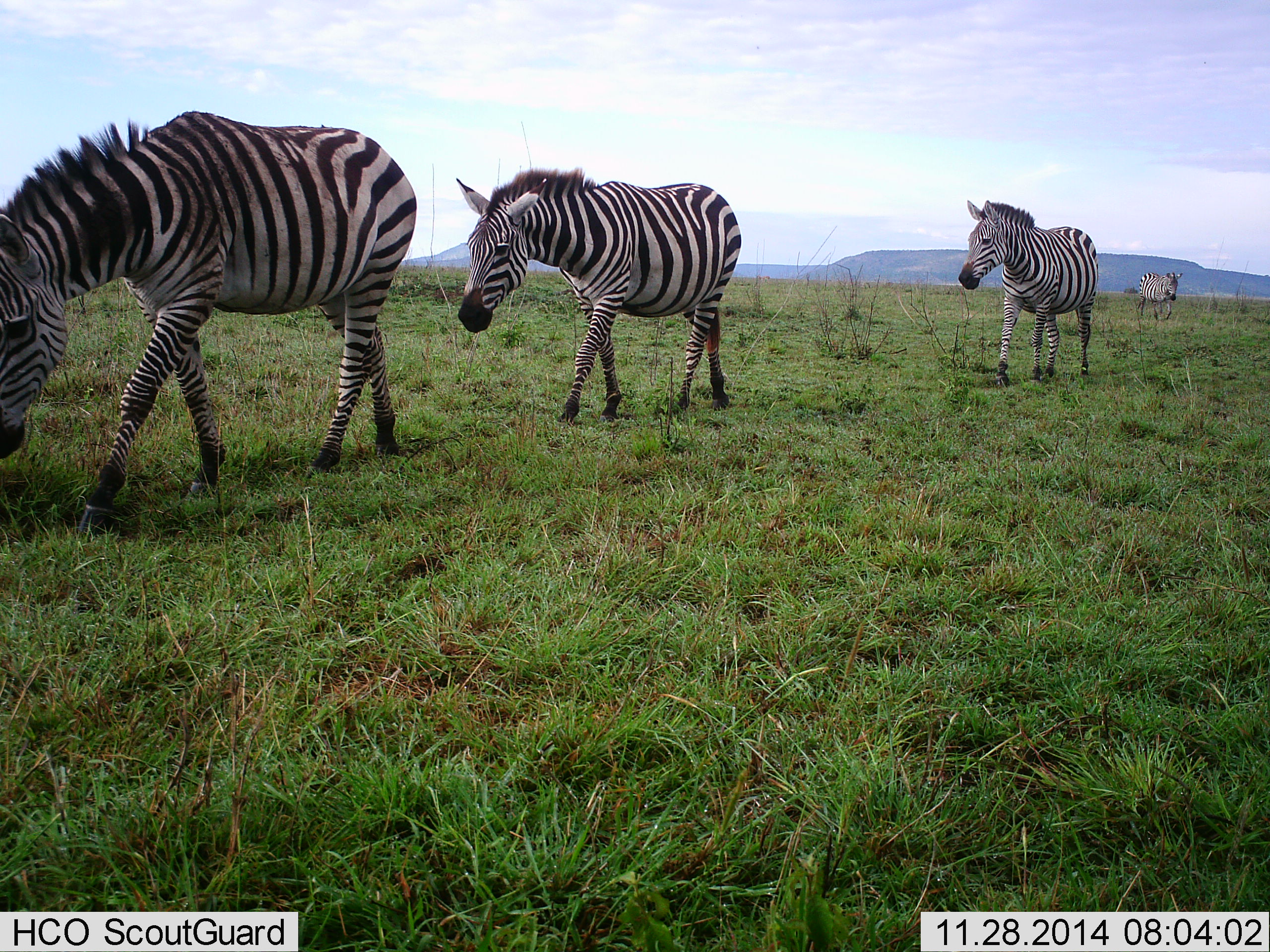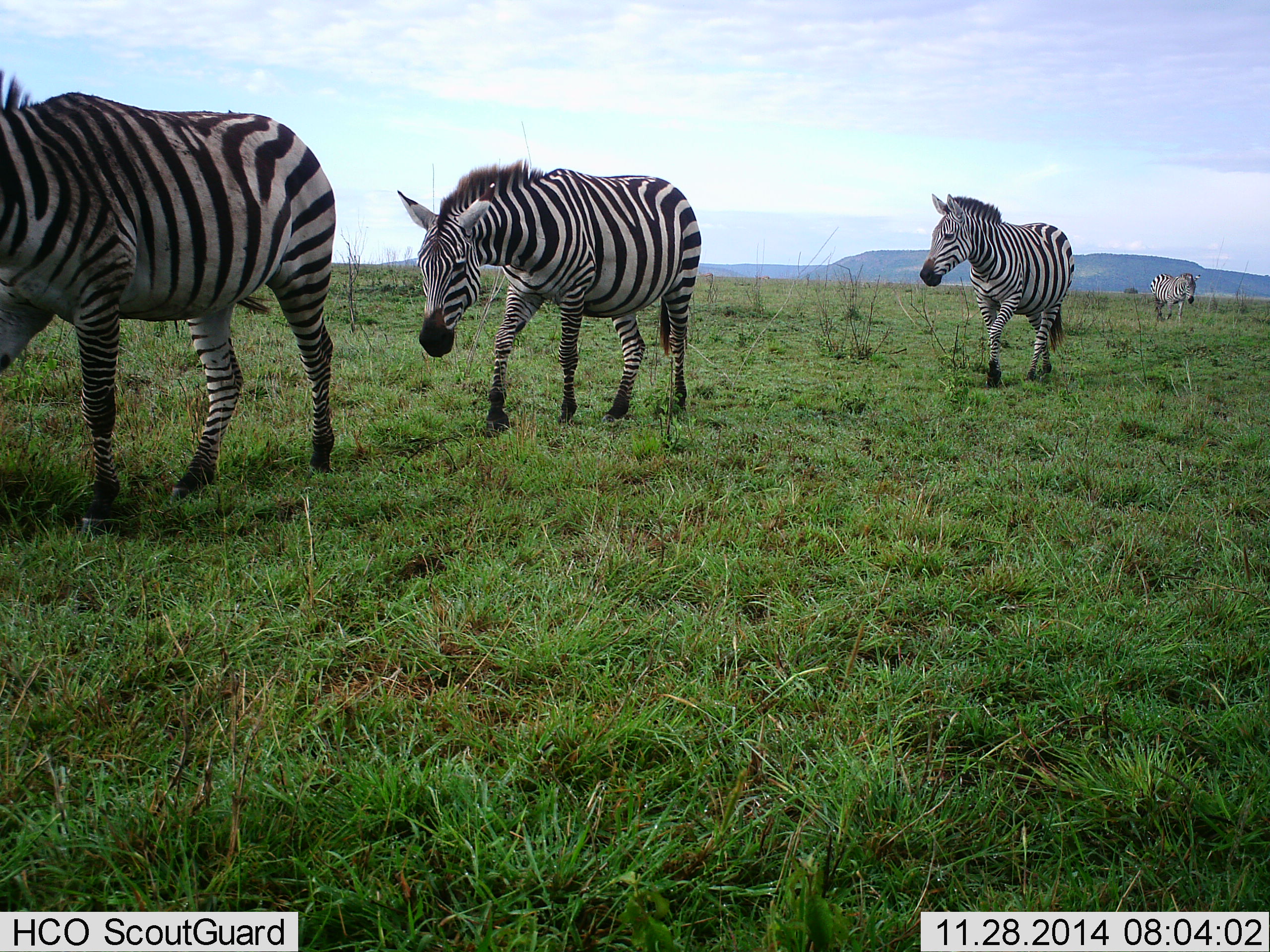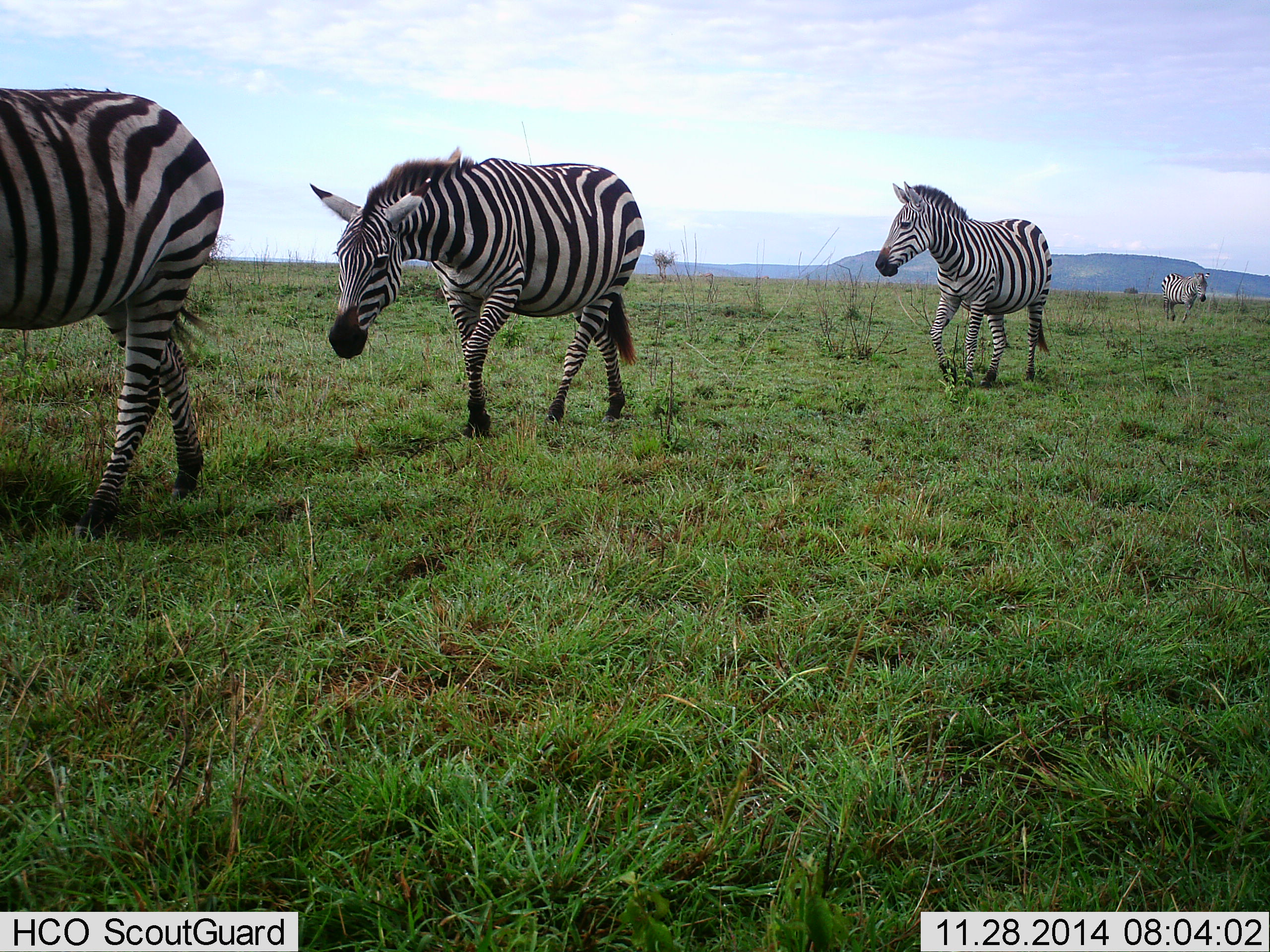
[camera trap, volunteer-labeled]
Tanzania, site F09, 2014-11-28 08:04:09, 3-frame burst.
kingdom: Animalia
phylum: Chordata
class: Mammalia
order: Perissodactyla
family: Equidae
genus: Equus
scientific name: Equus quagga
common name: plains zebra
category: zebra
Zebra (plains zebra) (Equus quagga), count 4. Behavior (volunteer vote fractions): standing 0%, resting 0%, moving 100%, interacting 0%. Young present (vote fraction): 0%. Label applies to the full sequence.